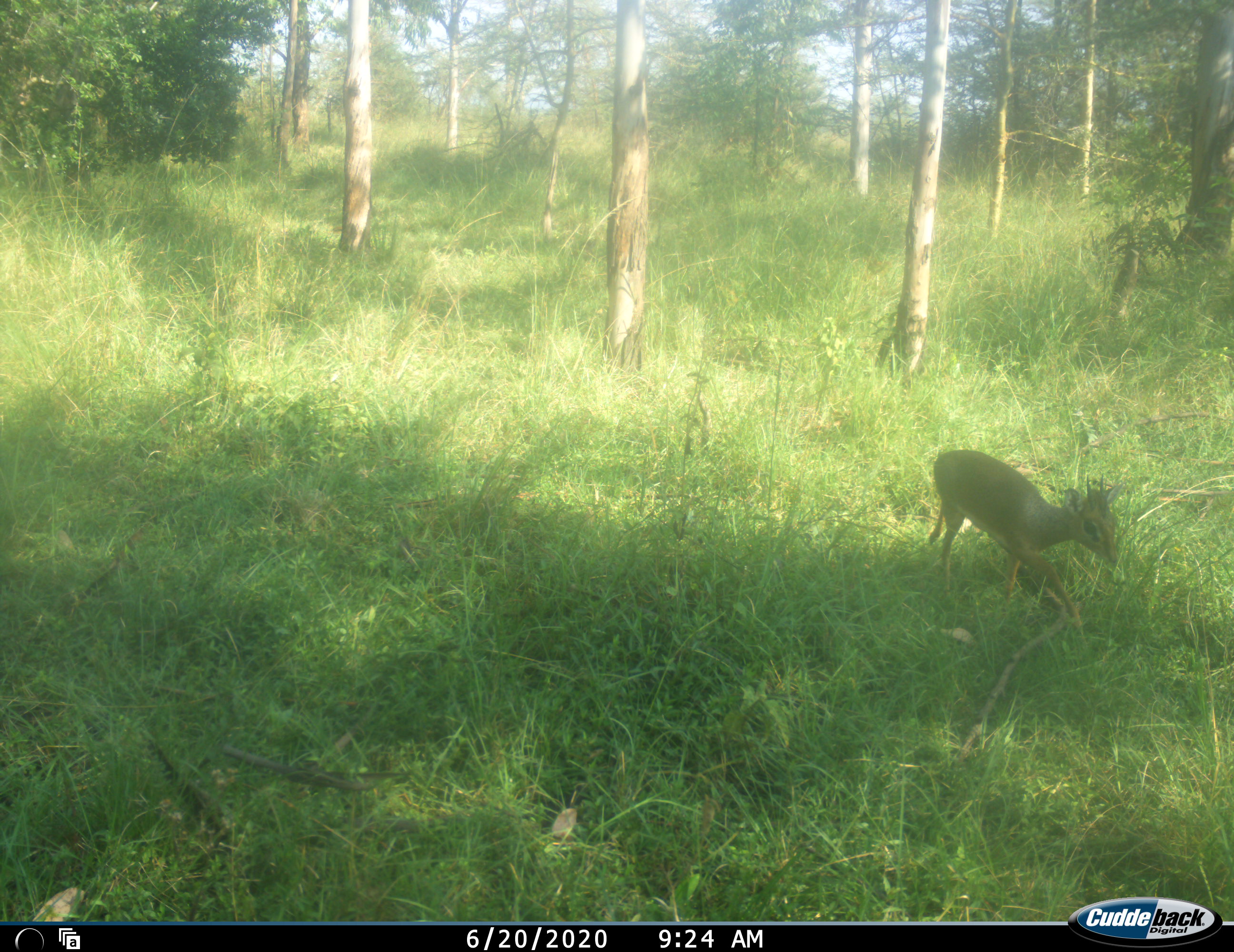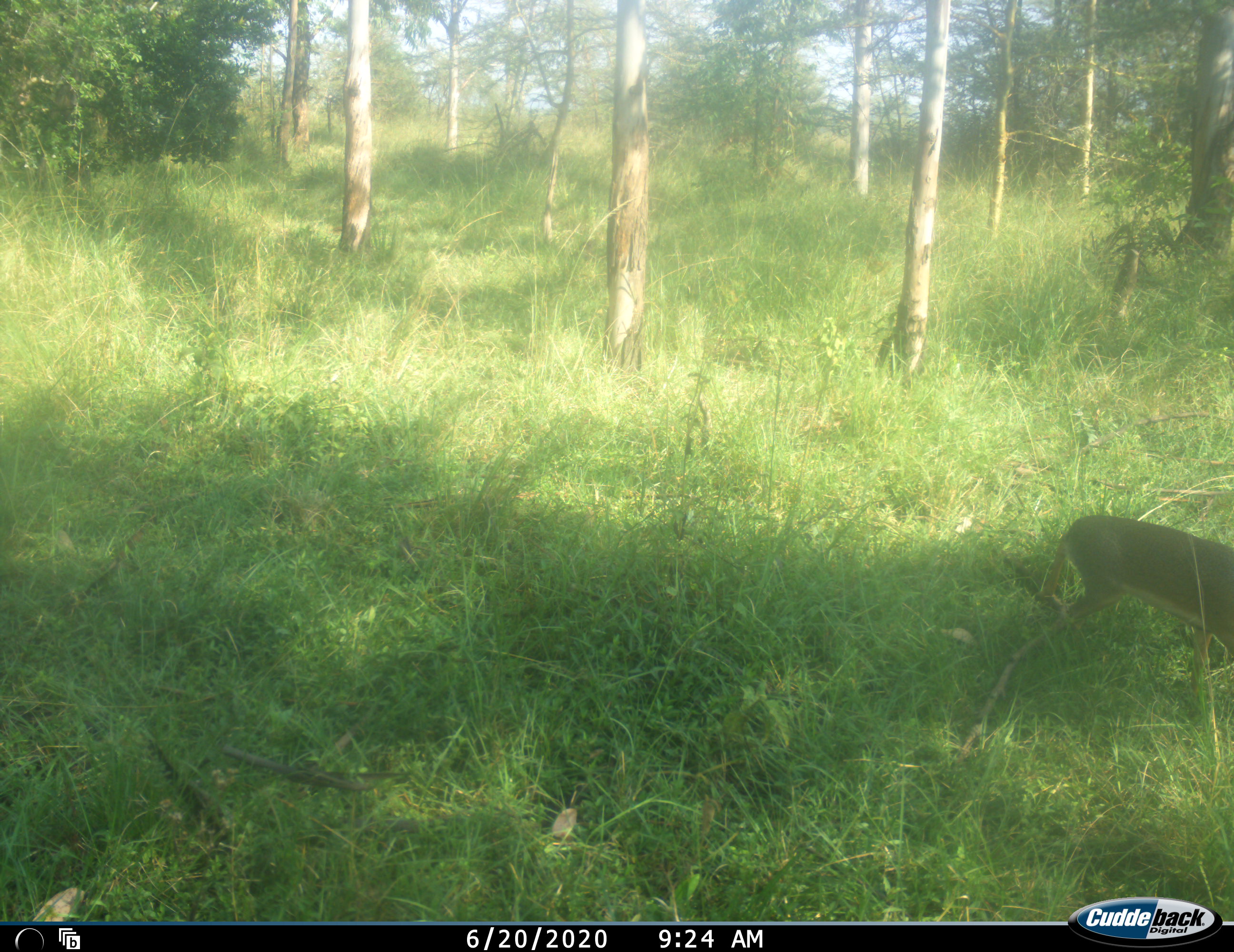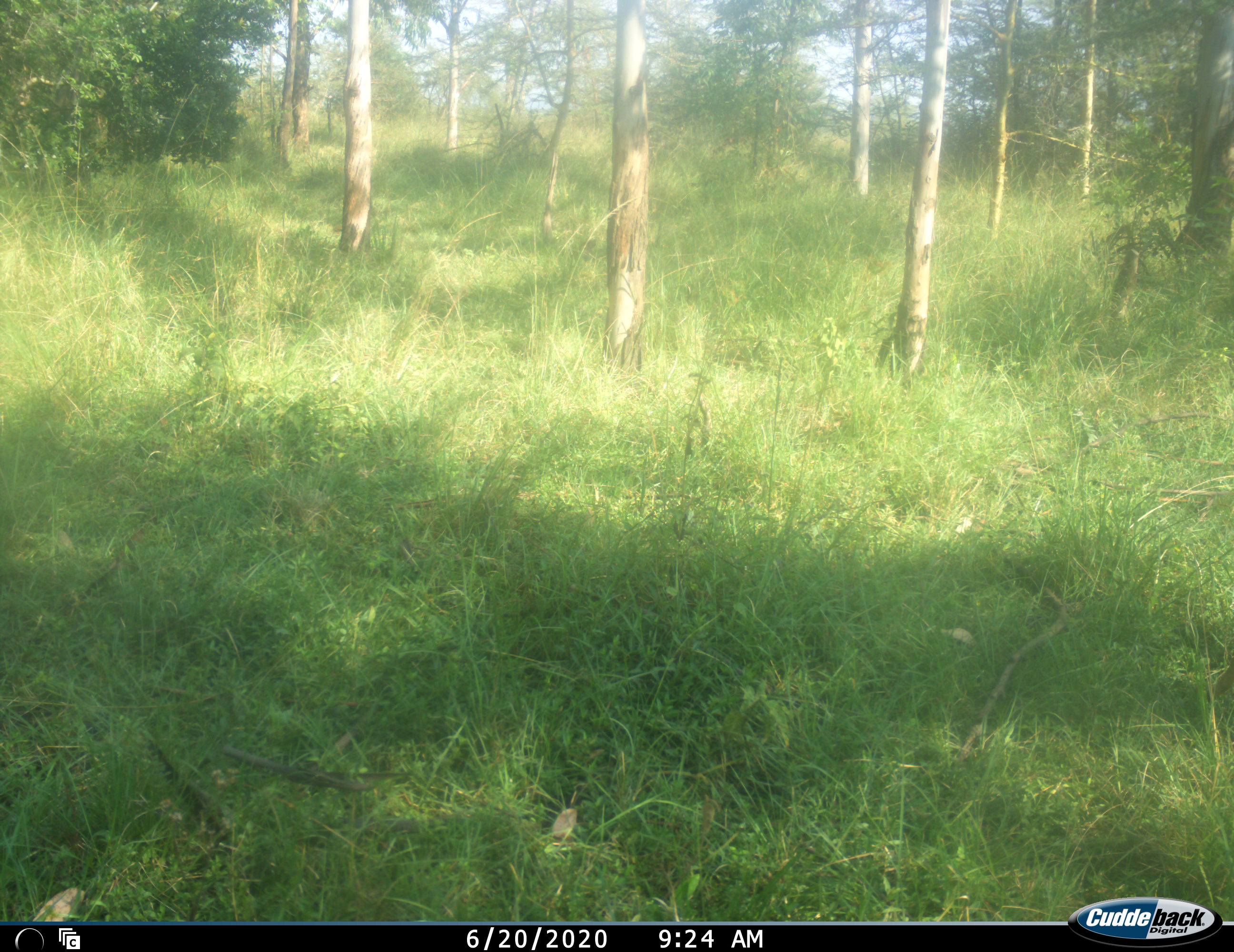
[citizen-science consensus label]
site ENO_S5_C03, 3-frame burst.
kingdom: Animalia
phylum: Chordata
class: Mammalia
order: Artiodactyla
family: Bovidae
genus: Madoqua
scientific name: Madoqua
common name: dik-dik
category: dikdik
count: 1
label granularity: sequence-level